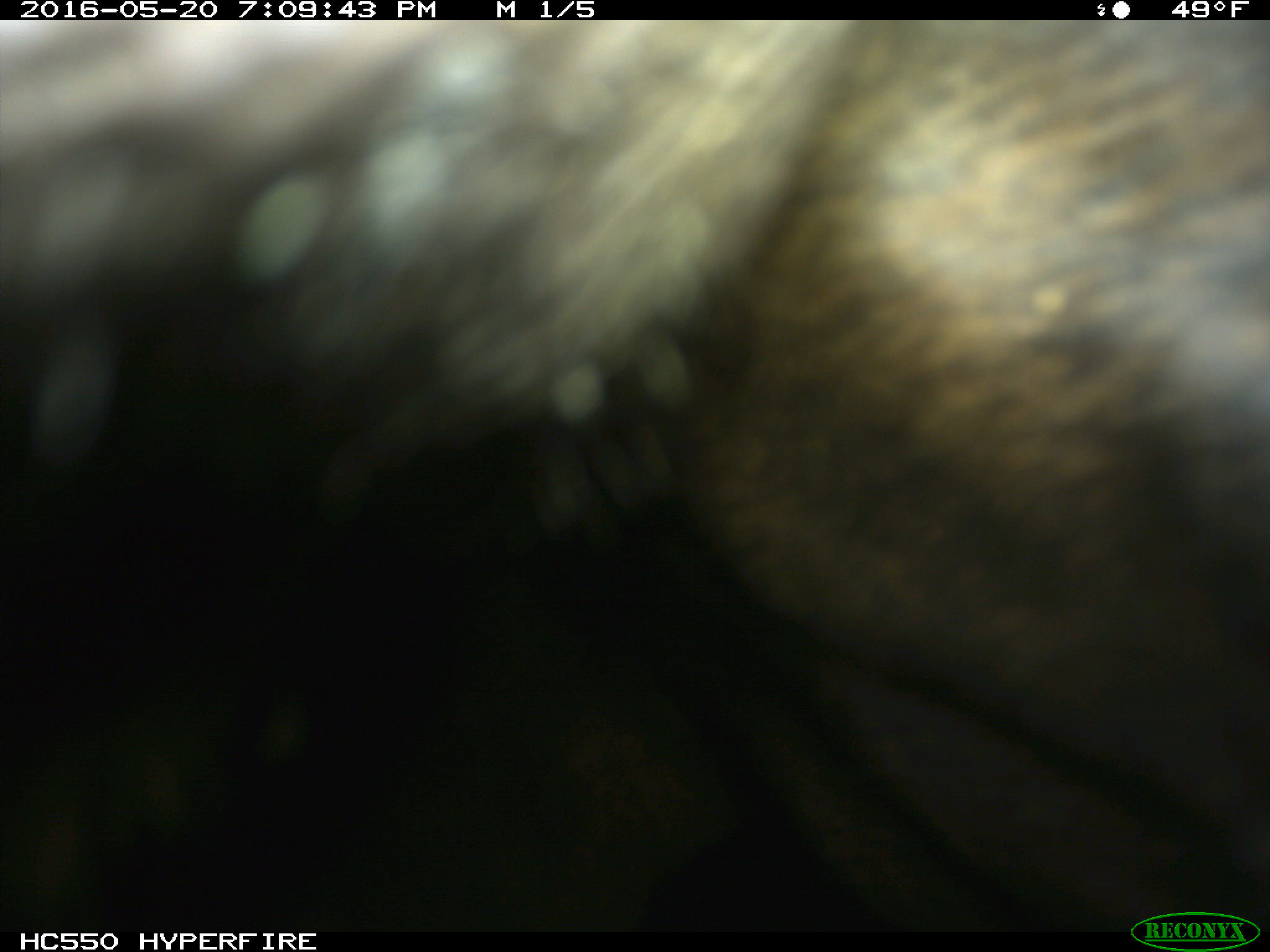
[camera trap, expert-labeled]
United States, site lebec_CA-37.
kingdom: Animalia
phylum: Chordata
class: Mammalia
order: Artiodactyla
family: Bovidae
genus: Bos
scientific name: Bos taurus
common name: domestic cow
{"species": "Bos taurus (domestic cow)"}